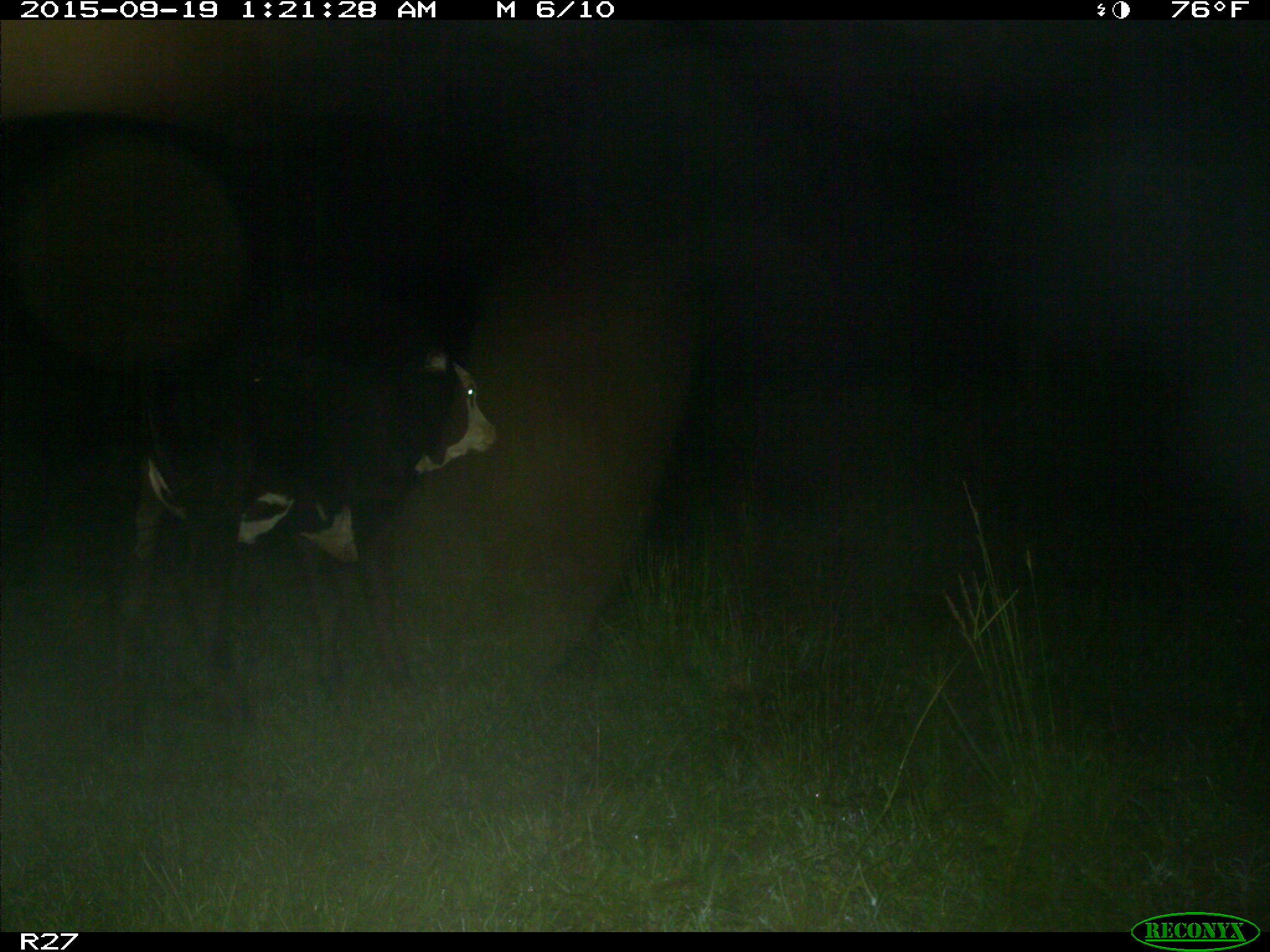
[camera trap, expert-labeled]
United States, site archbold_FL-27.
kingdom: Animalia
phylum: Chordata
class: Mammalia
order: Artiodactyla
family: Bovidae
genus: Bos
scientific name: Bos taurus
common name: domestic cow